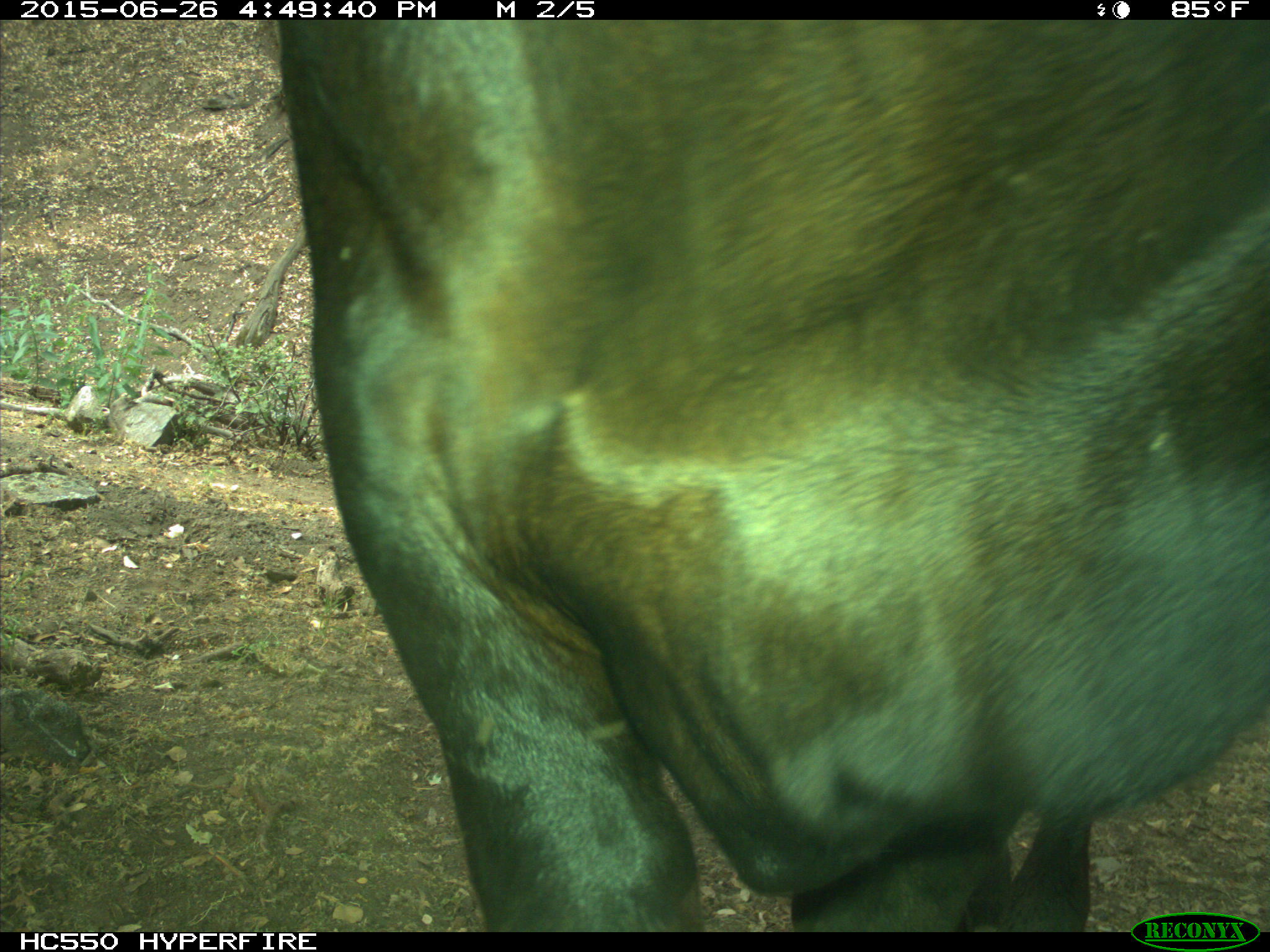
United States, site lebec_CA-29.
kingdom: Animalia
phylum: Chordata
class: Mammalia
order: Artiodactyla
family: Bovidae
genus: Bos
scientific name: Bos taurus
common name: domestic cow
Bos taurus (domestic cow).